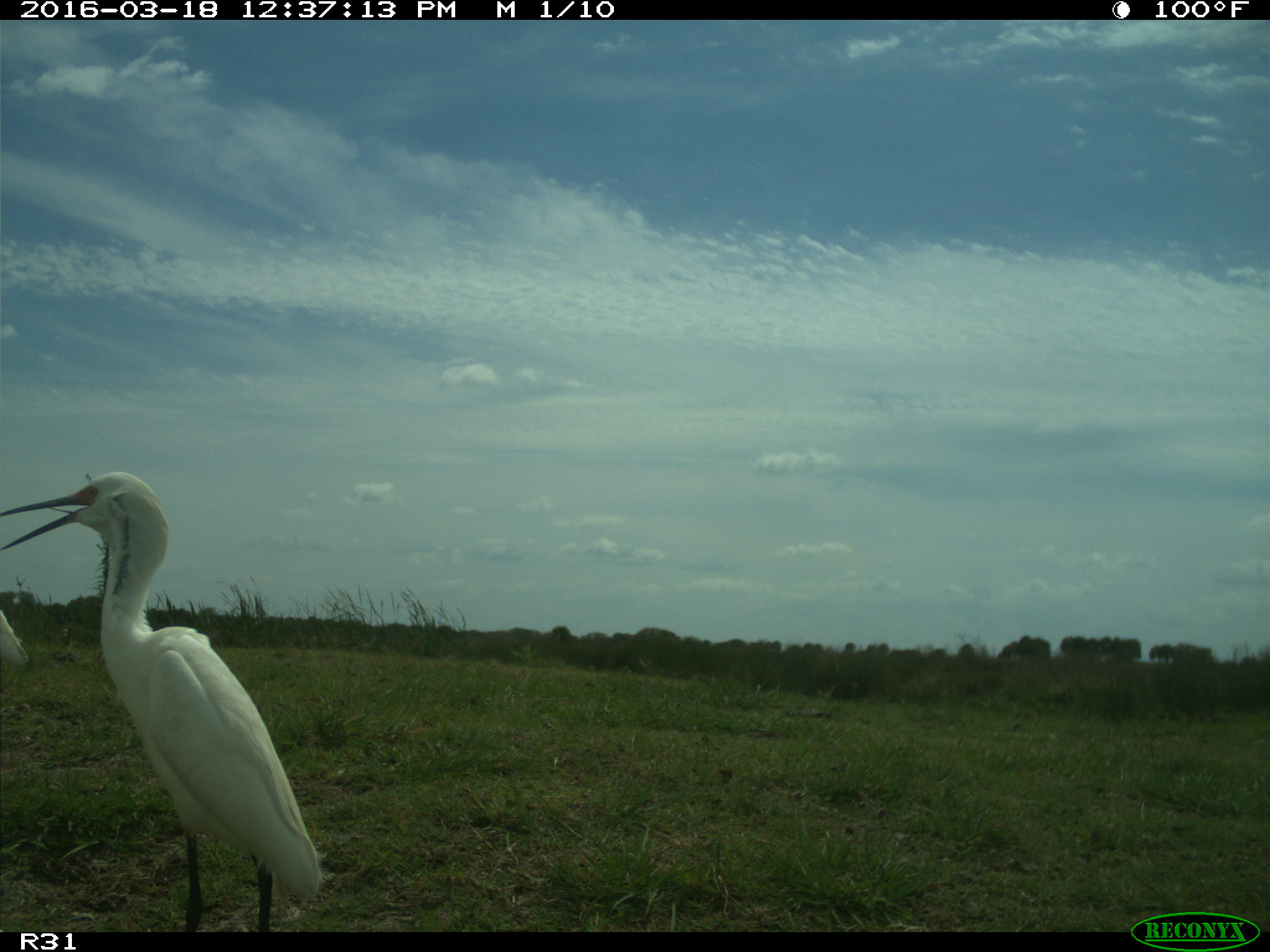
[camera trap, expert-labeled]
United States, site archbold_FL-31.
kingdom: Animalia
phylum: Chordata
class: Aves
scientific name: Aves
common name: birds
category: unidentified bird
Unidentified bird (birds) (Aves).